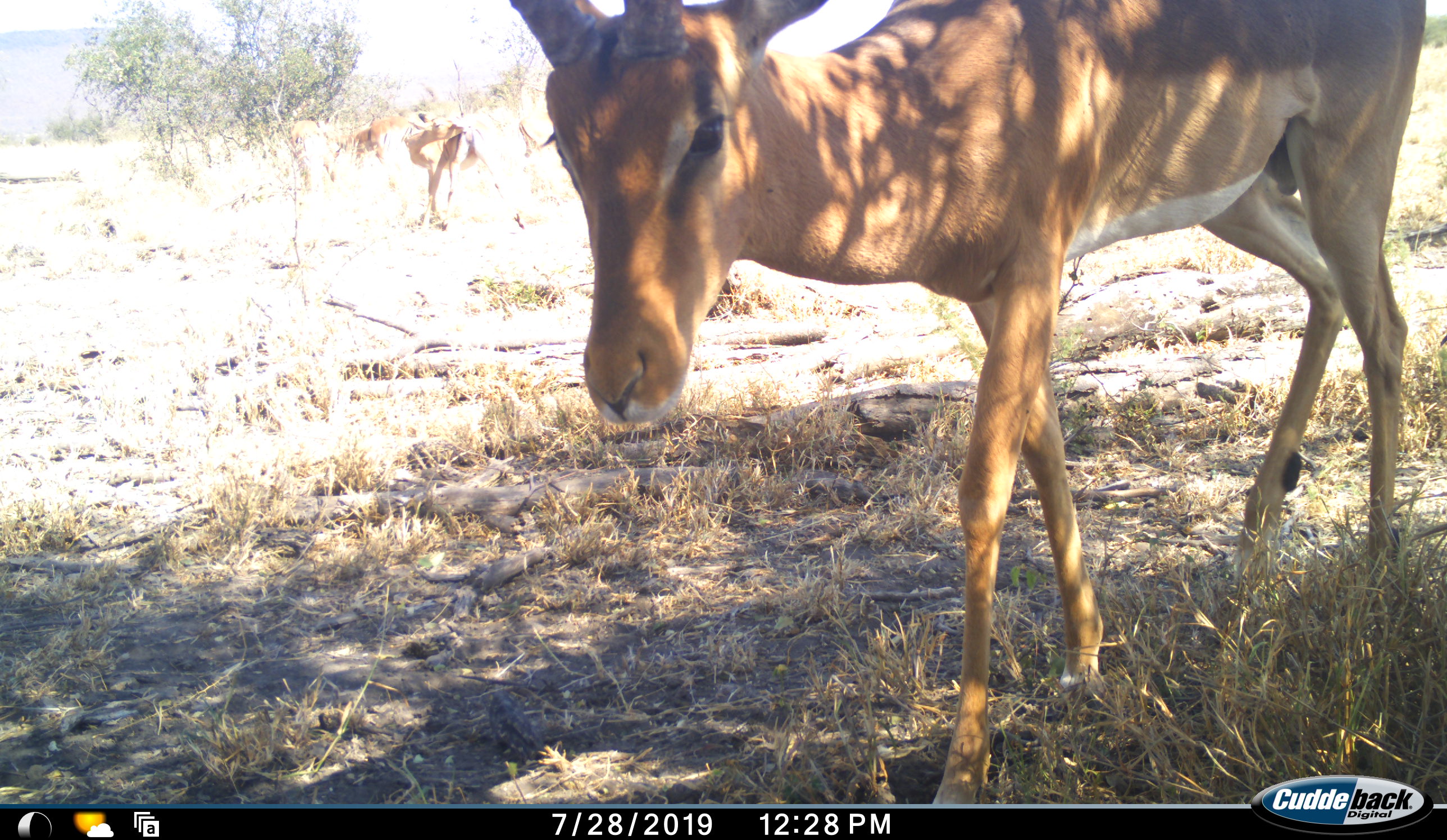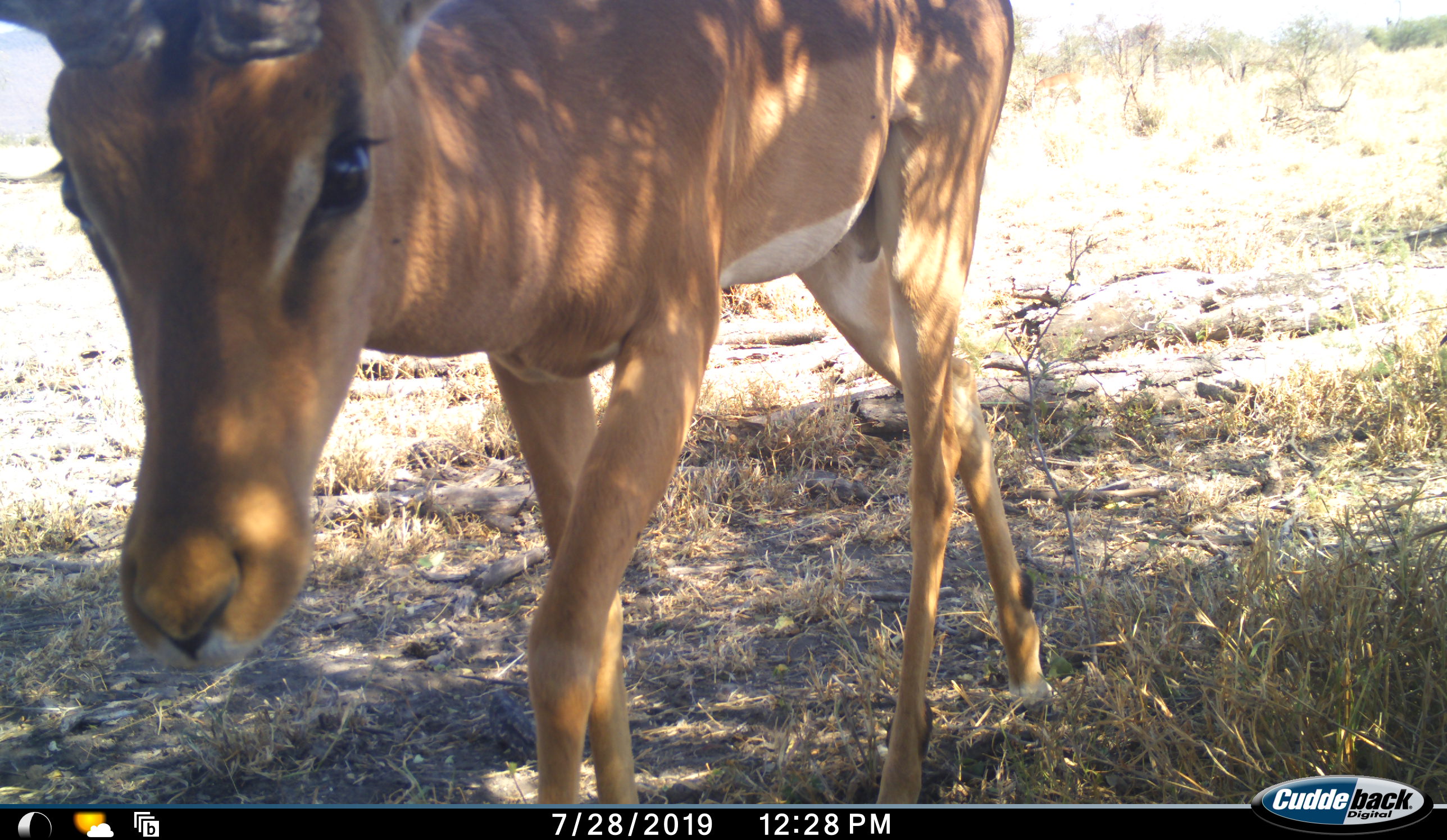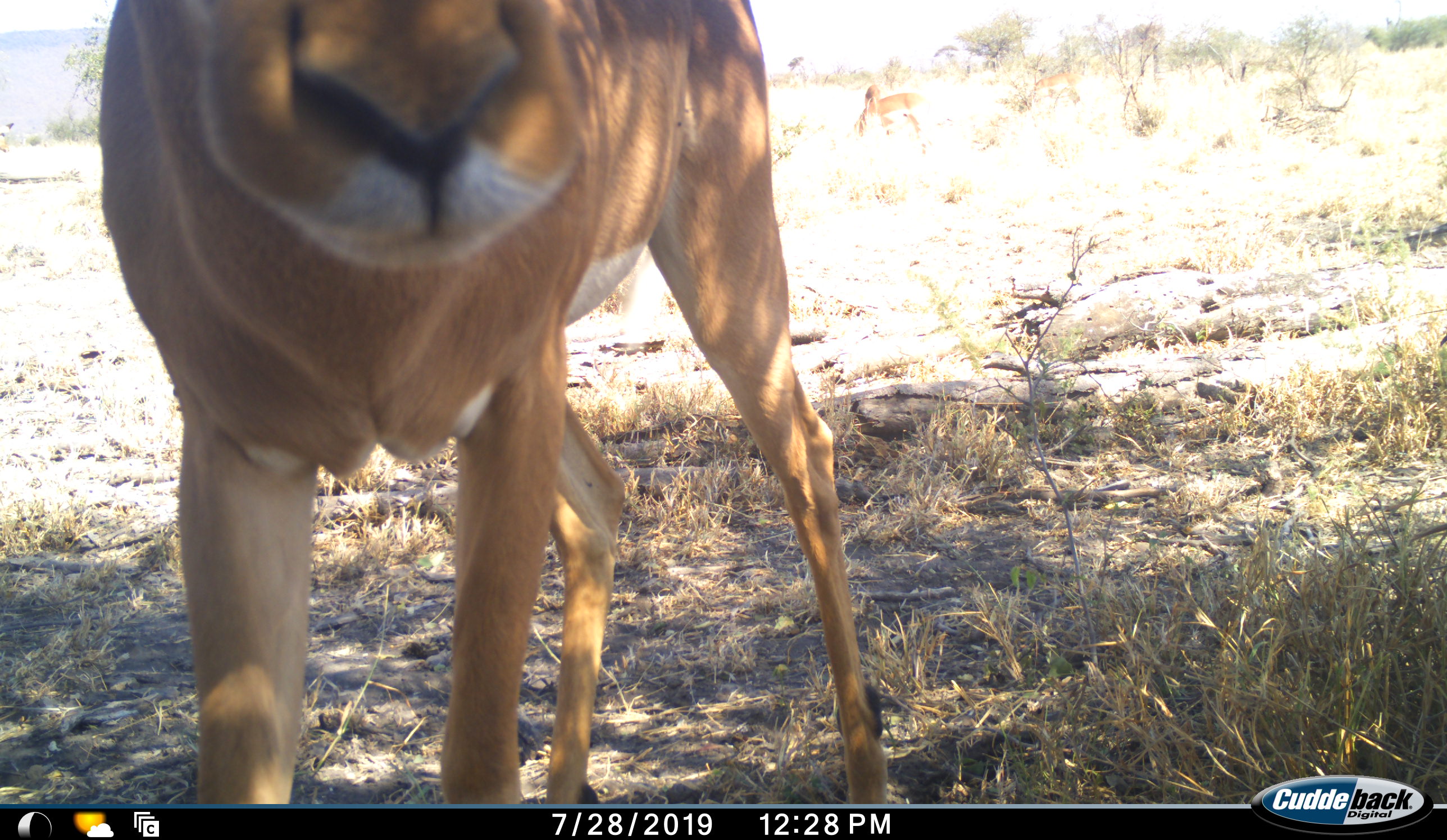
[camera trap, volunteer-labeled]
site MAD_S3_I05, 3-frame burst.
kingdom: Animalia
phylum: Chordata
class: Mammalia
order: Artiodactyla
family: Bovidae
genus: Aepyceros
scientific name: Aepyceros melampus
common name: impala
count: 2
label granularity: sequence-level